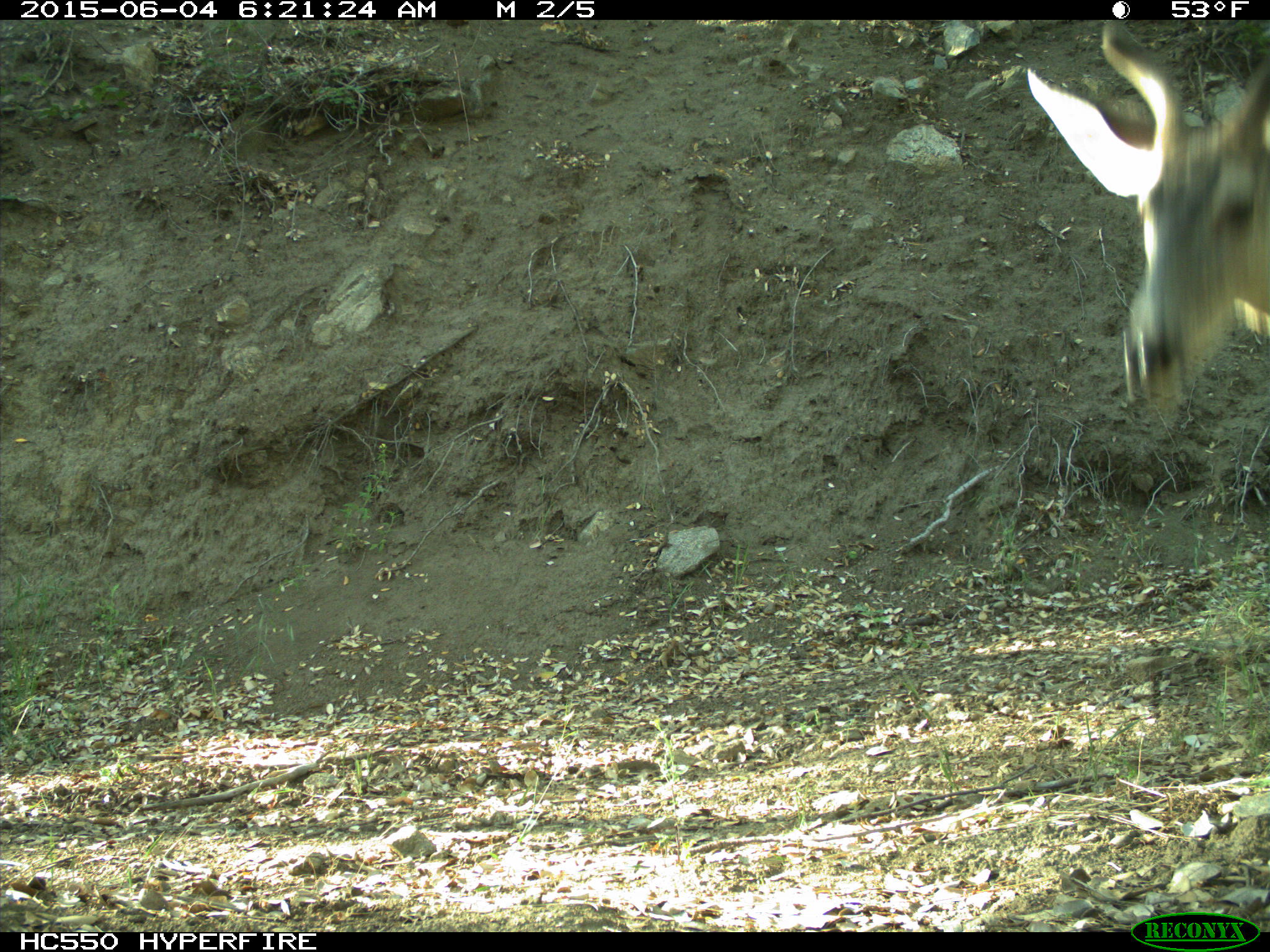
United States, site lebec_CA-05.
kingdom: Animalia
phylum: Chordata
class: Mammalia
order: Artiodactyla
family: Cervidae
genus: Odocoileus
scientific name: Odocoileus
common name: deer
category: unidentified deer